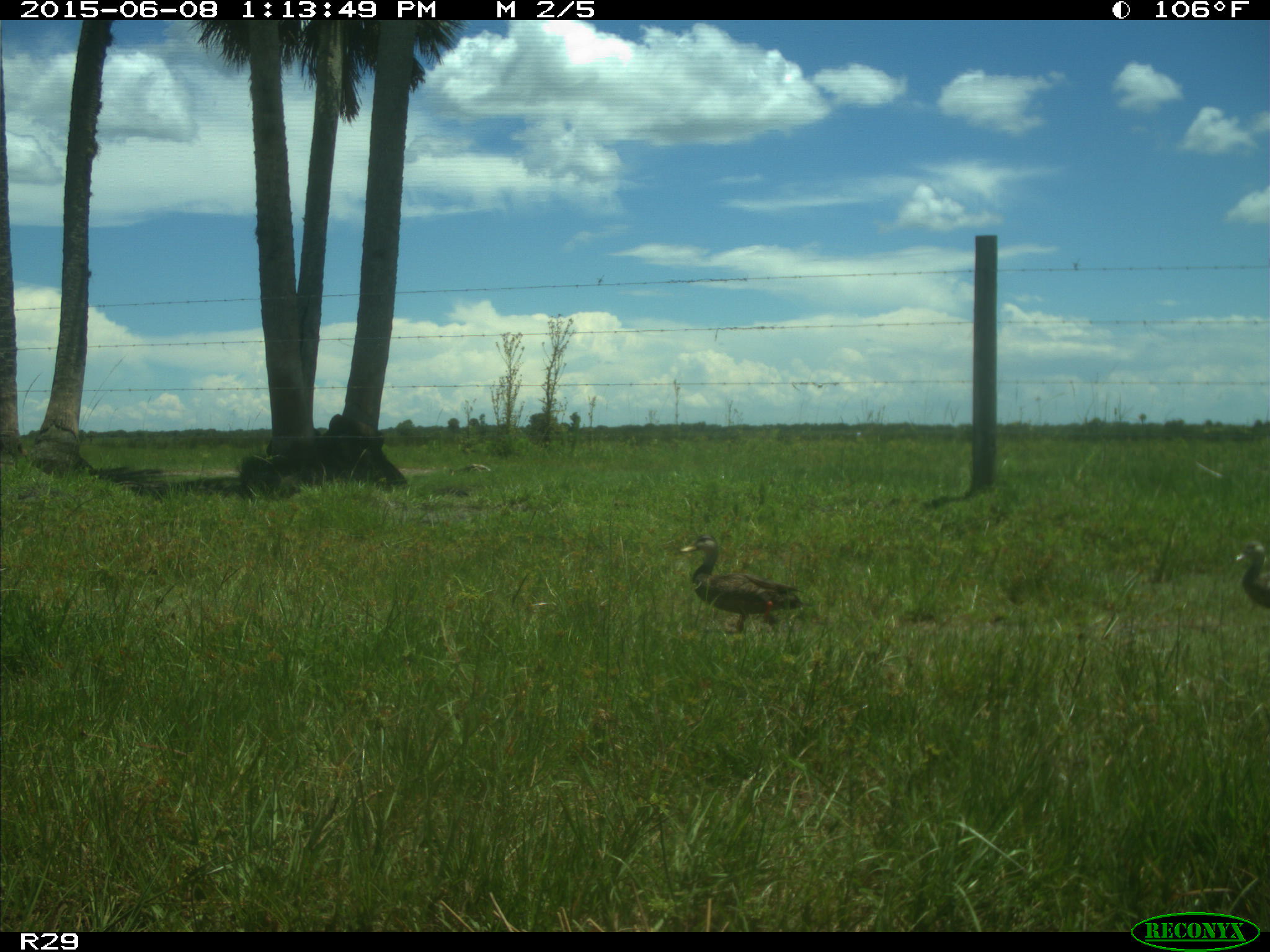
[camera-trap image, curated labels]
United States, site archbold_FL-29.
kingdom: Animalia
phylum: Chordata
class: Aves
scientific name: Aves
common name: birds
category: unidentified bird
Unidentified bird (birds) (Aves).